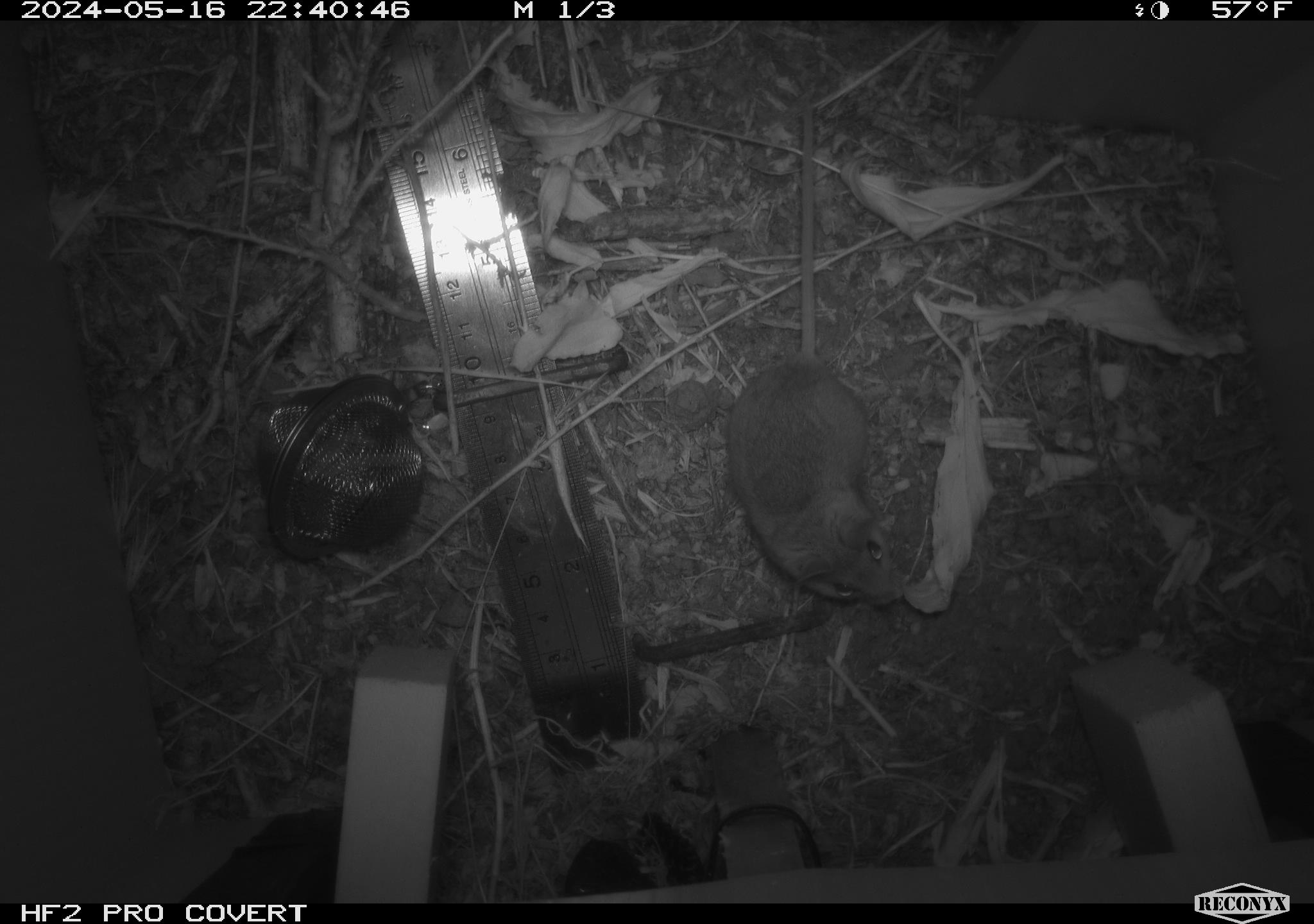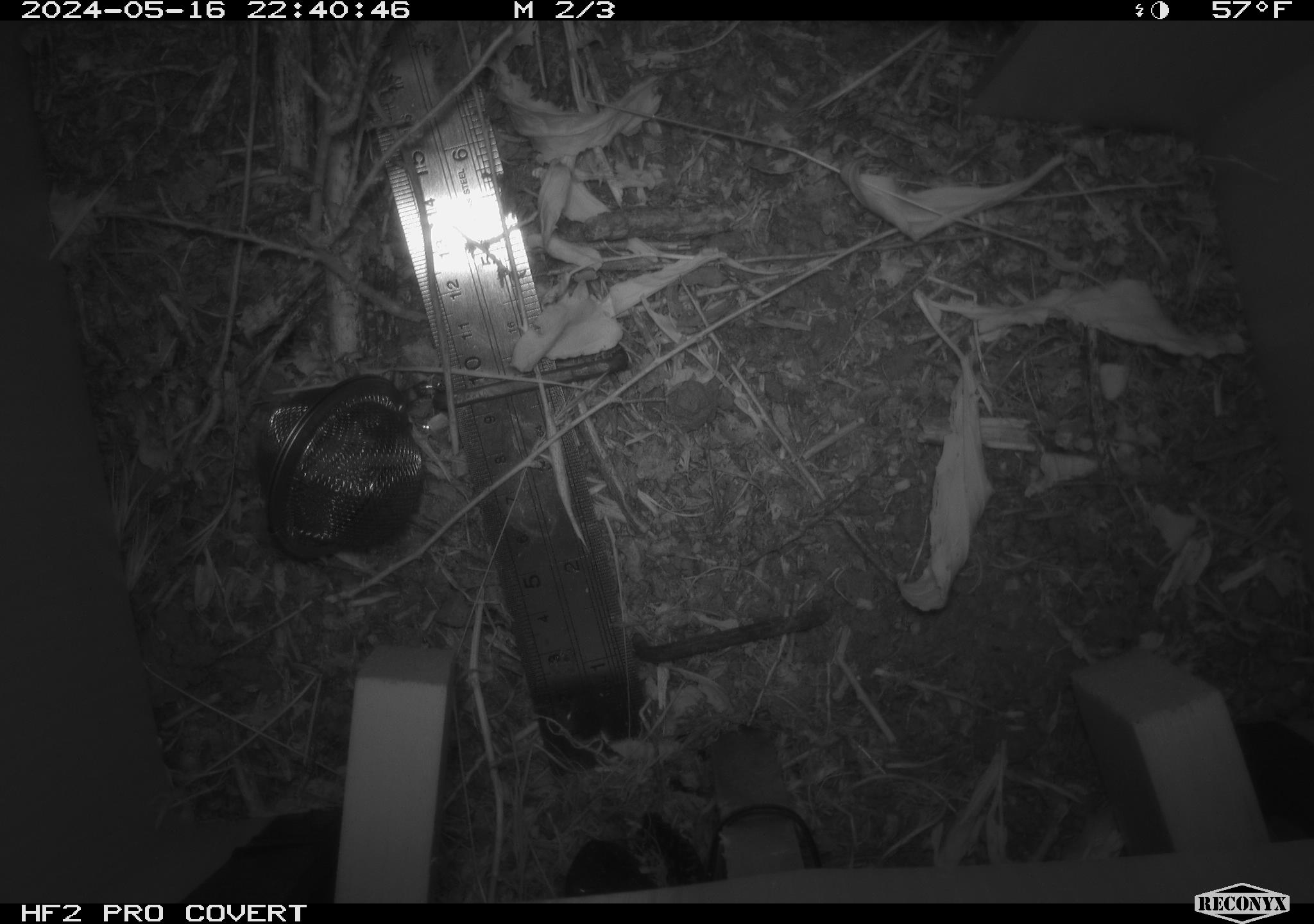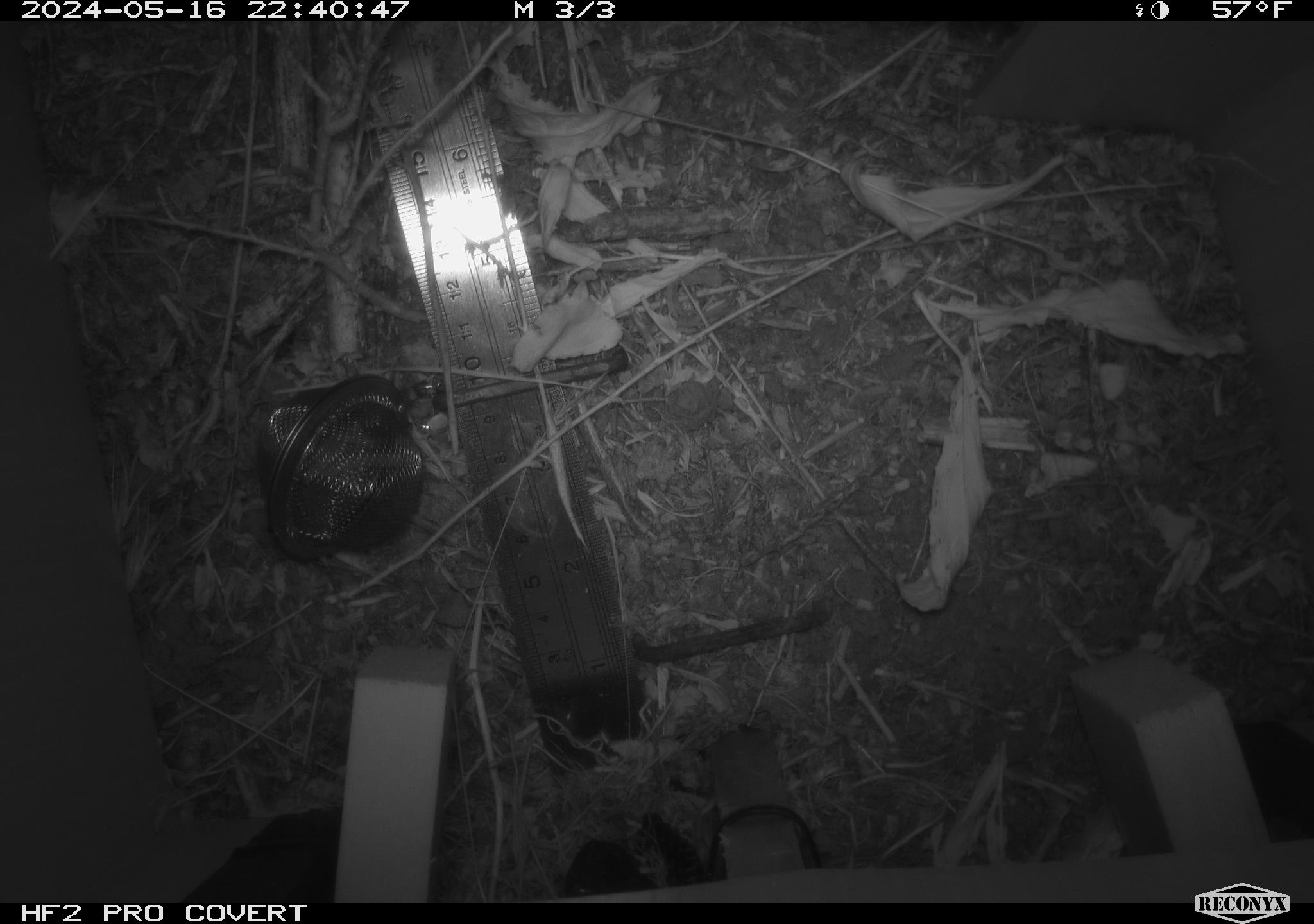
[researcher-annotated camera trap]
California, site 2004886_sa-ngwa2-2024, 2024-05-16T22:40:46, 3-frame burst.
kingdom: Animalia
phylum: Chordata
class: Mammalia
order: Rodentia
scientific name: Rodentia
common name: mouse species